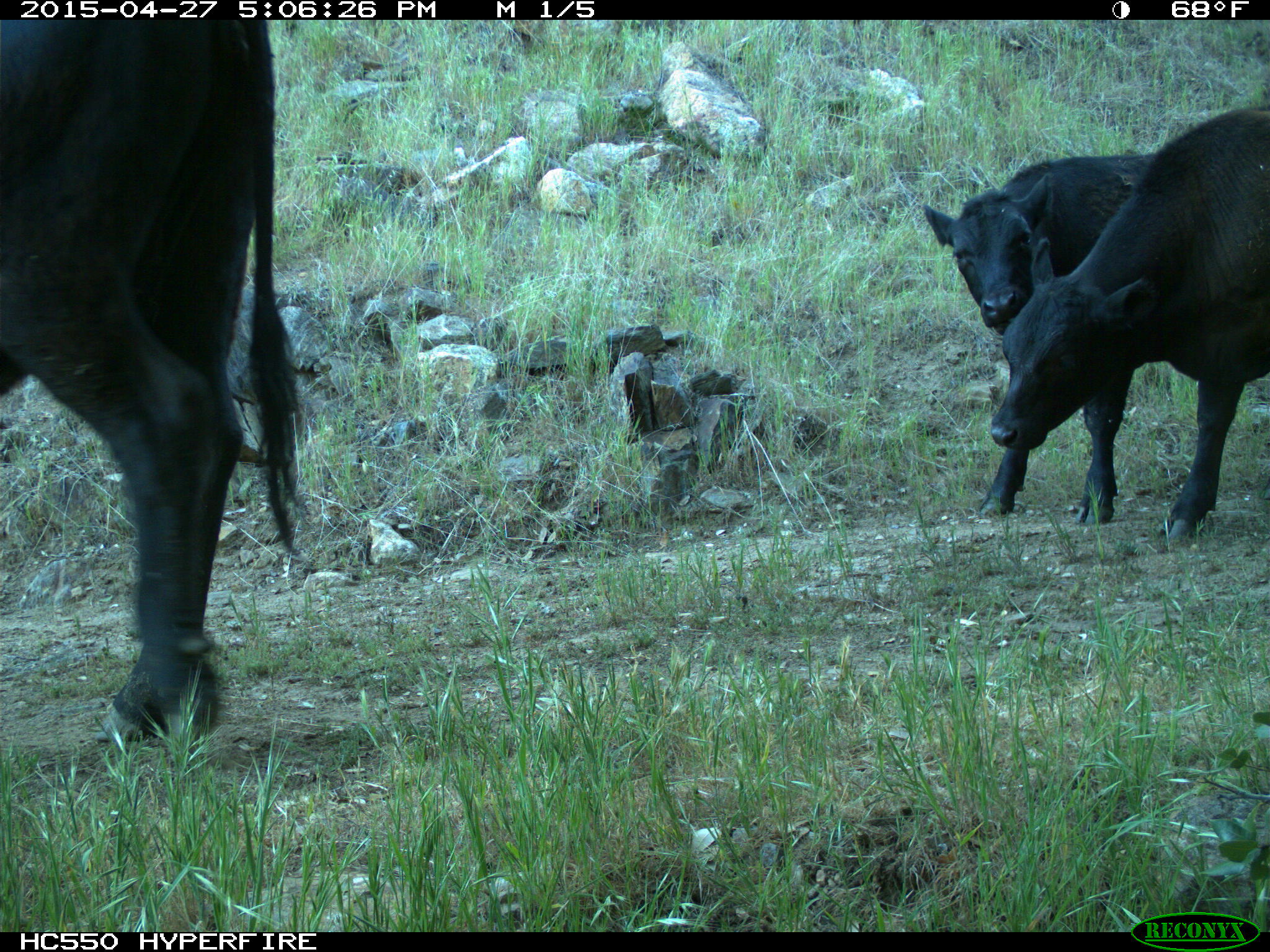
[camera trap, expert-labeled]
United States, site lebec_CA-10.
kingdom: Animalia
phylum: Chordata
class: Mammalia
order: Artiodactyla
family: Bovidae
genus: Bos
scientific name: Bos taurus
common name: domestic cow